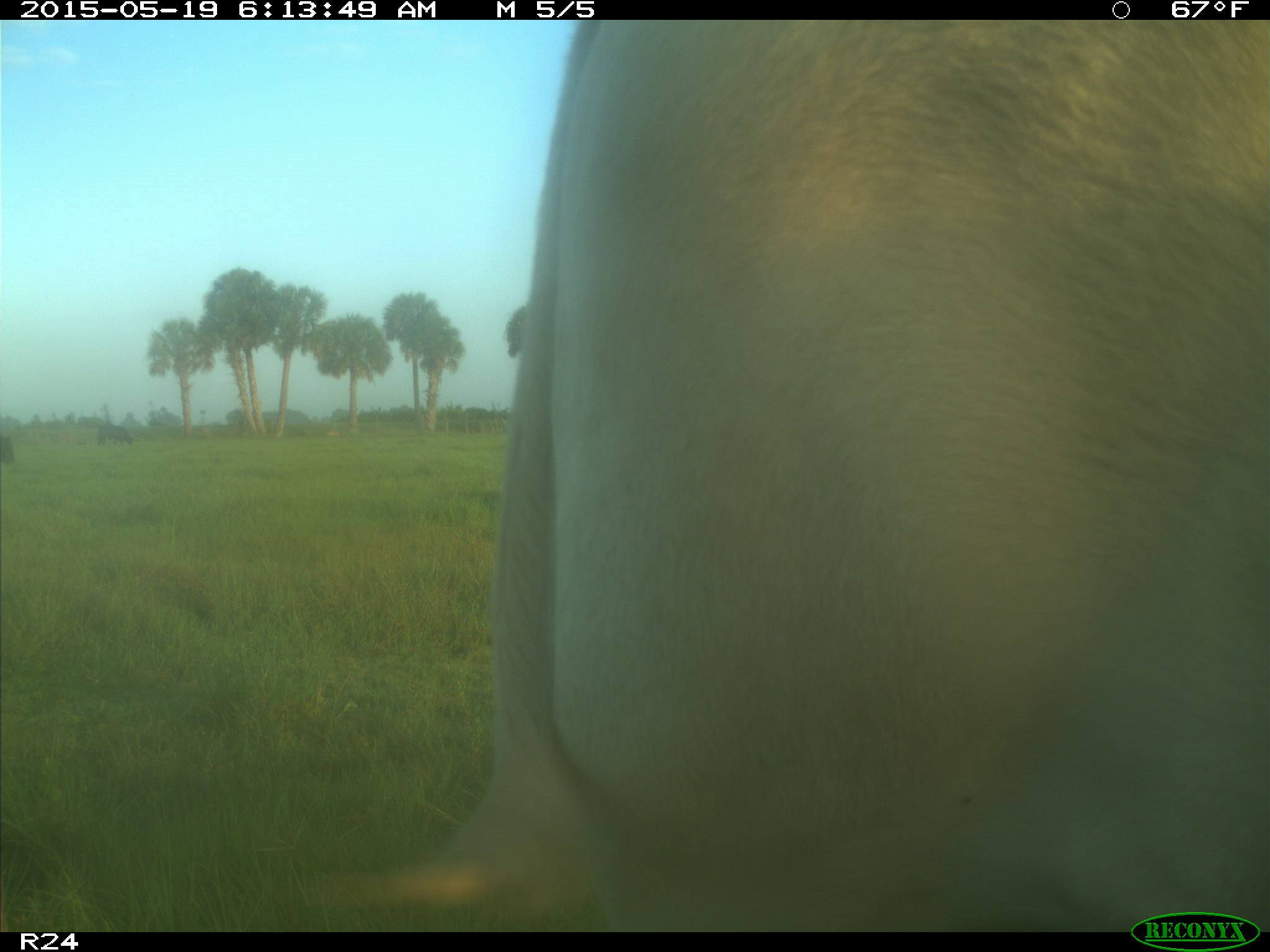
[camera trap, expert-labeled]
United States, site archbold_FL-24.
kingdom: Animalia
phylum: Chordata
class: Mammalia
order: Artiodactyla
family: Bovidae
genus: Bos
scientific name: Bos taurus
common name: domestic cow